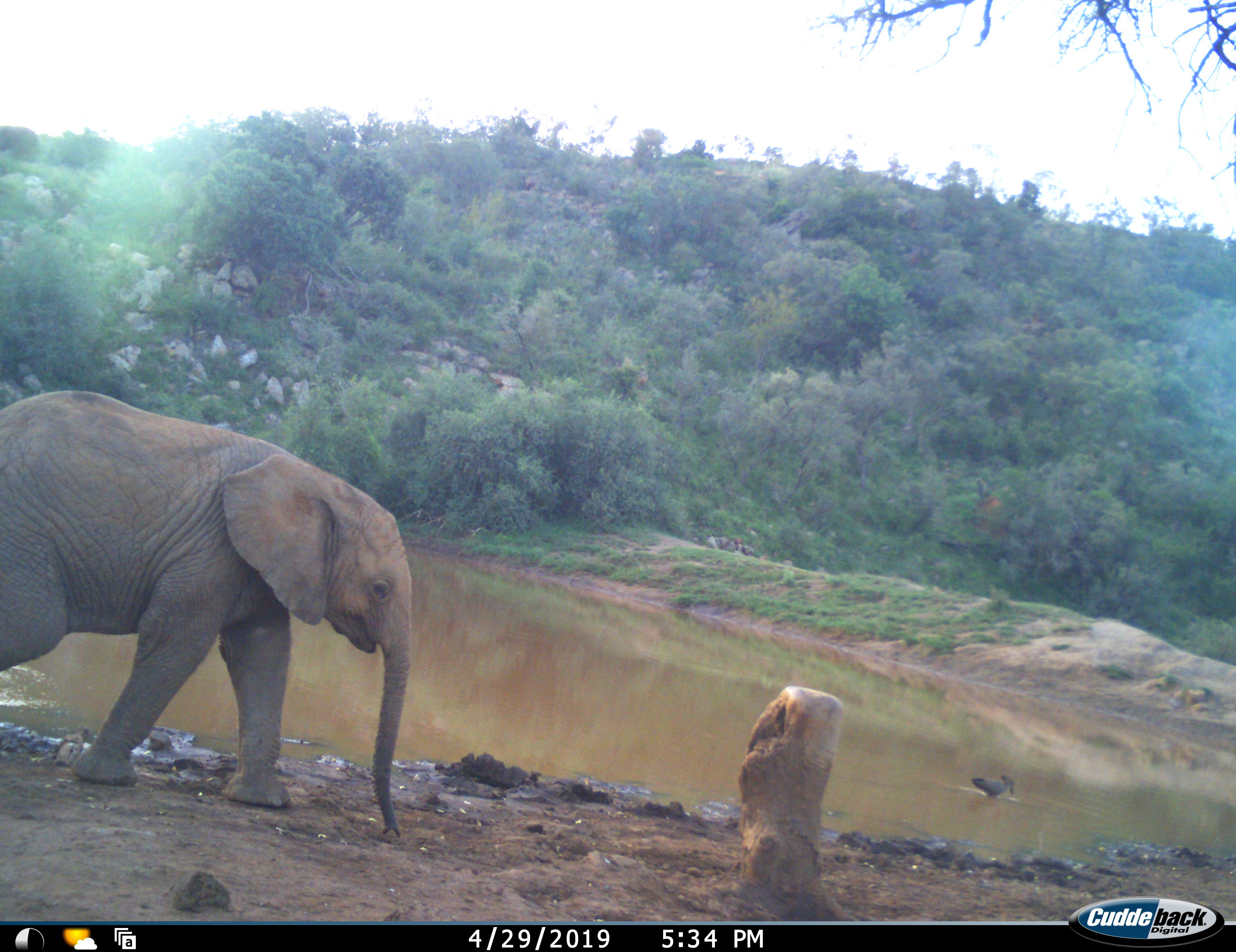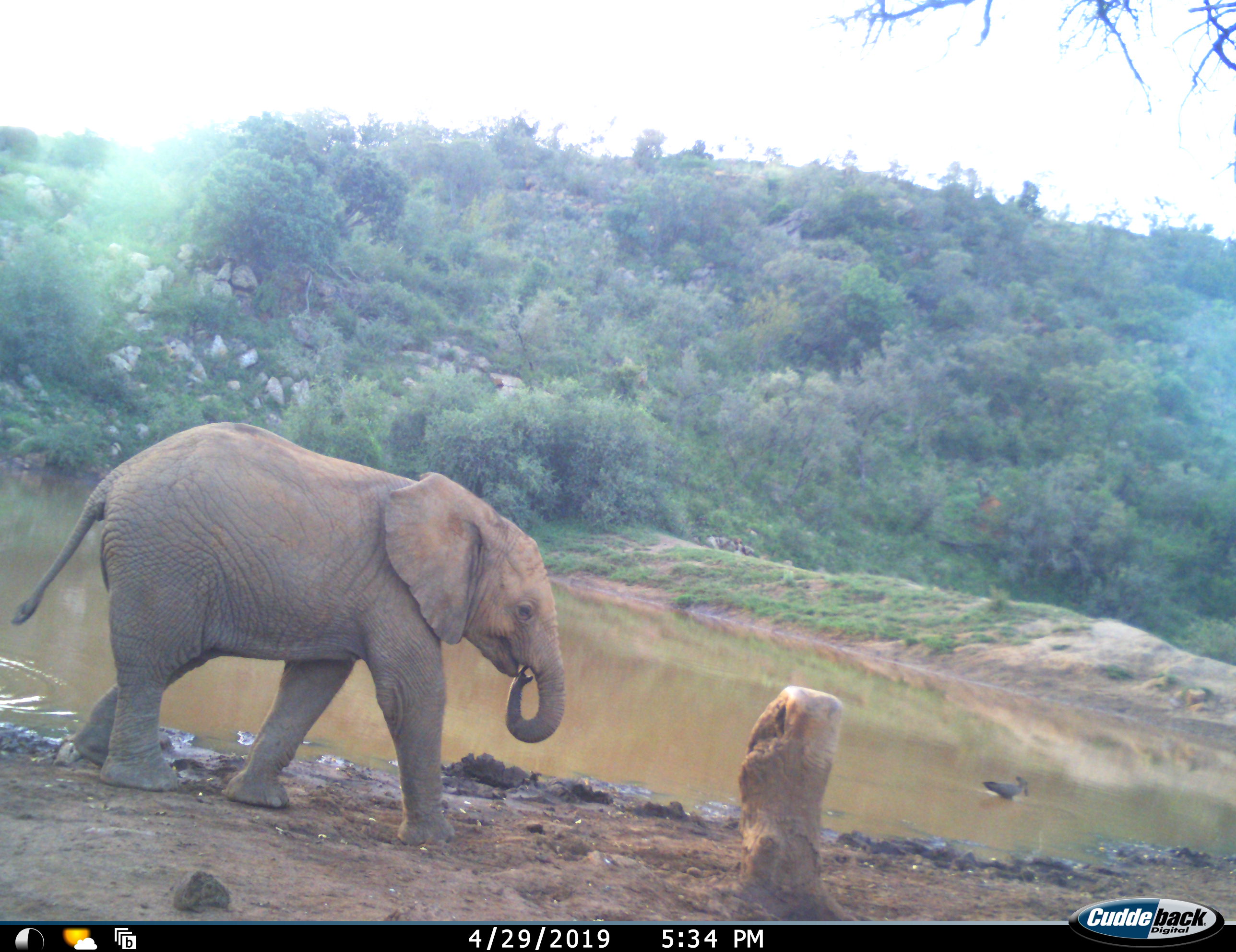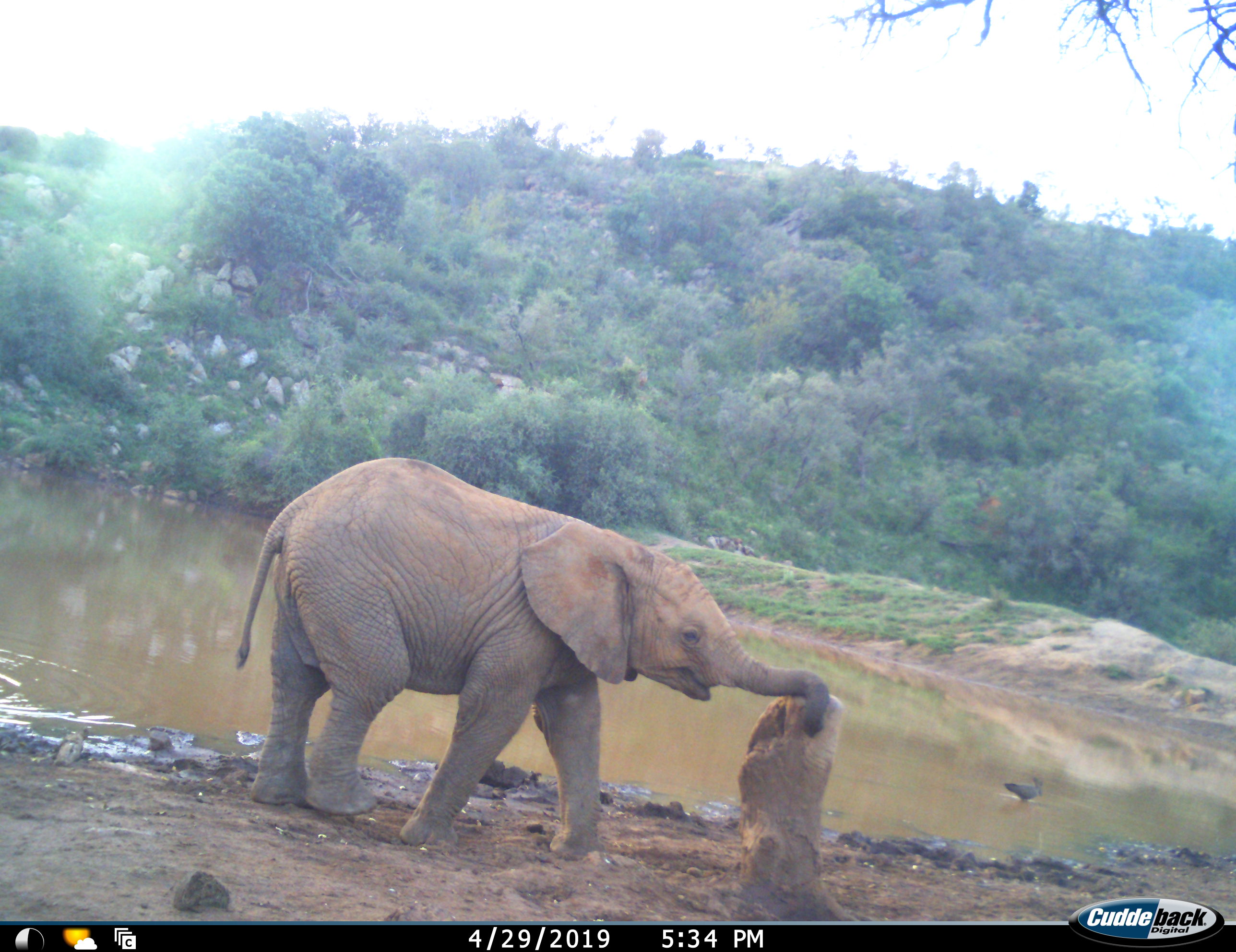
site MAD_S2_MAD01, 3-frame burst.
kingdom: Animalia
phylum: Chordata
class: Mammalia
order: Proboscidea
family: Elephantidae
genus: Loxodonta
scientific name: Loxodonta africana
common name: african bush elephant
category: elephant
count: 1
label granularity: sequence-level